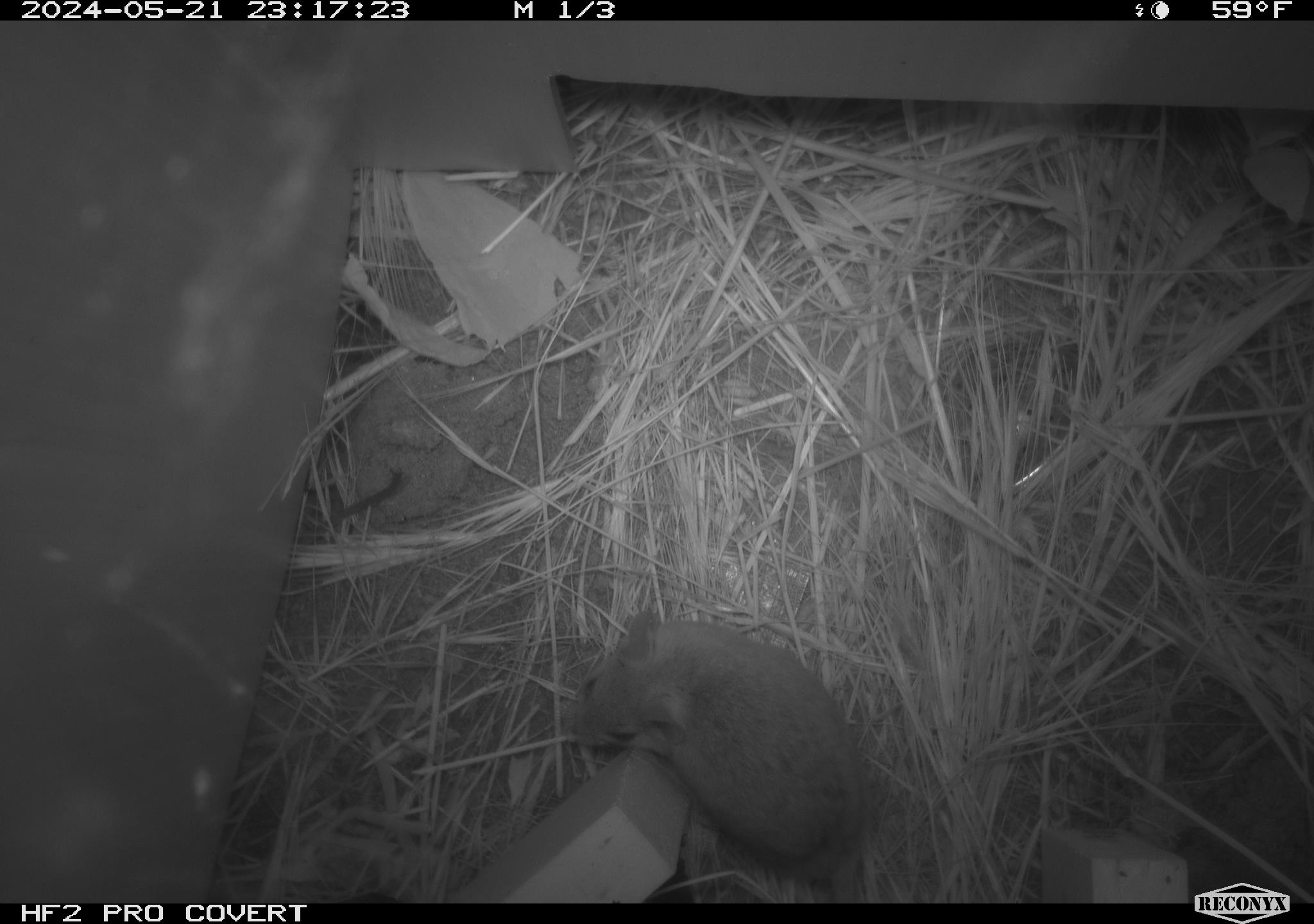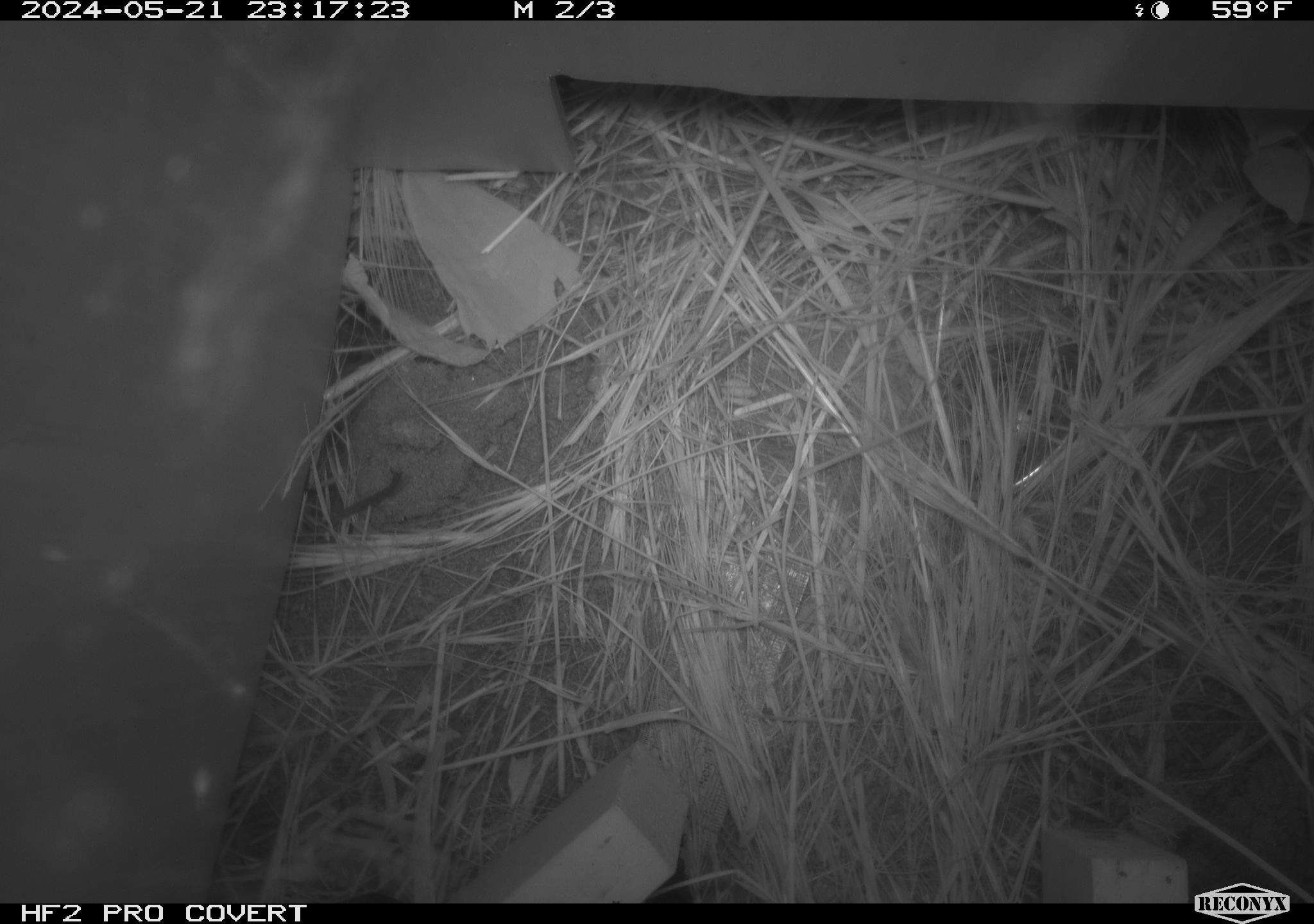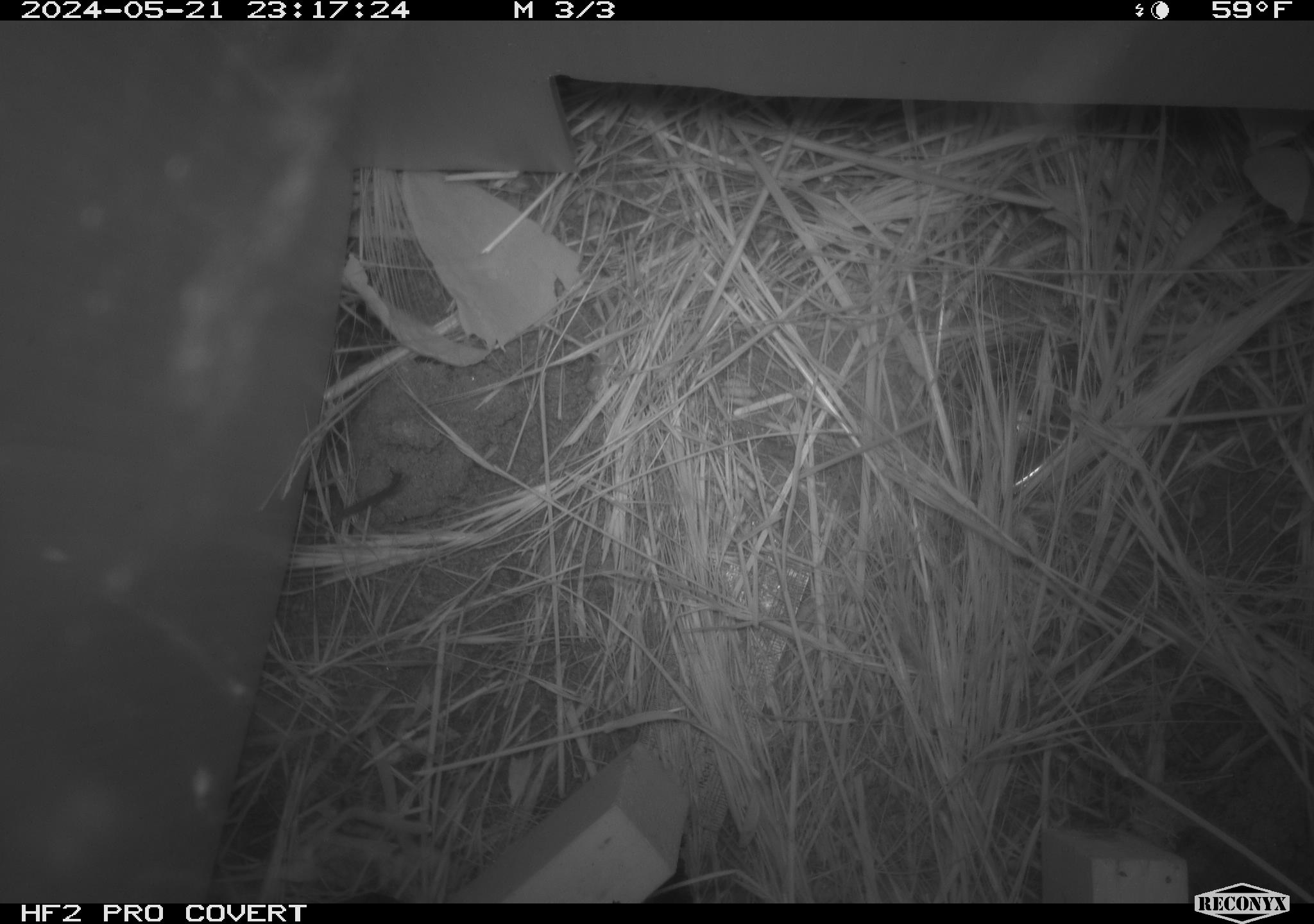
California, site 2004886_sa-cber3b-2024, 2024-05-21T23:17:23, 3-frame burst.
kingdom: Animalia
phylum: Chordata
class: Mammalia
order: Rodentia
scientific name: Rodentia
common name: mouse species